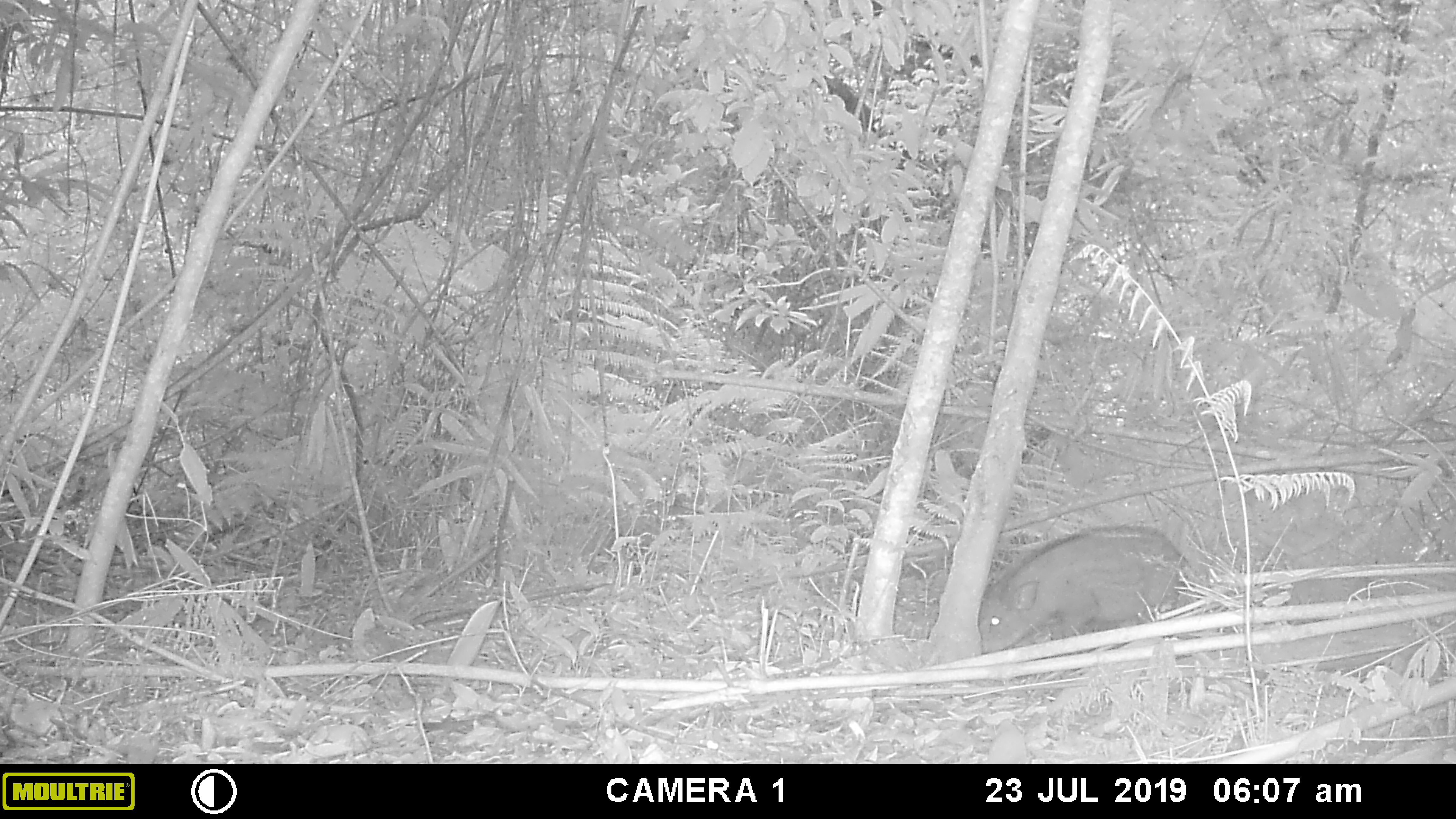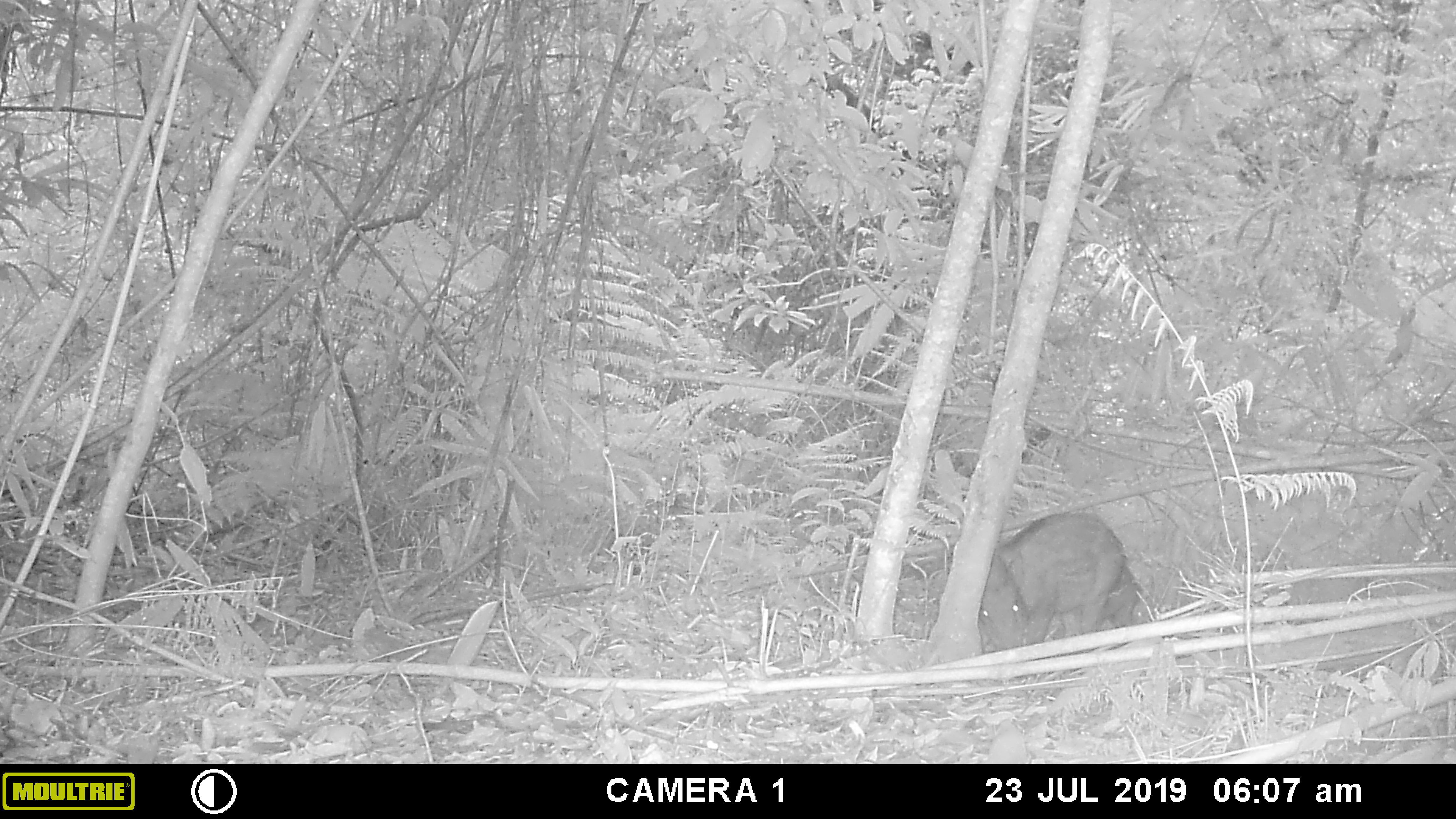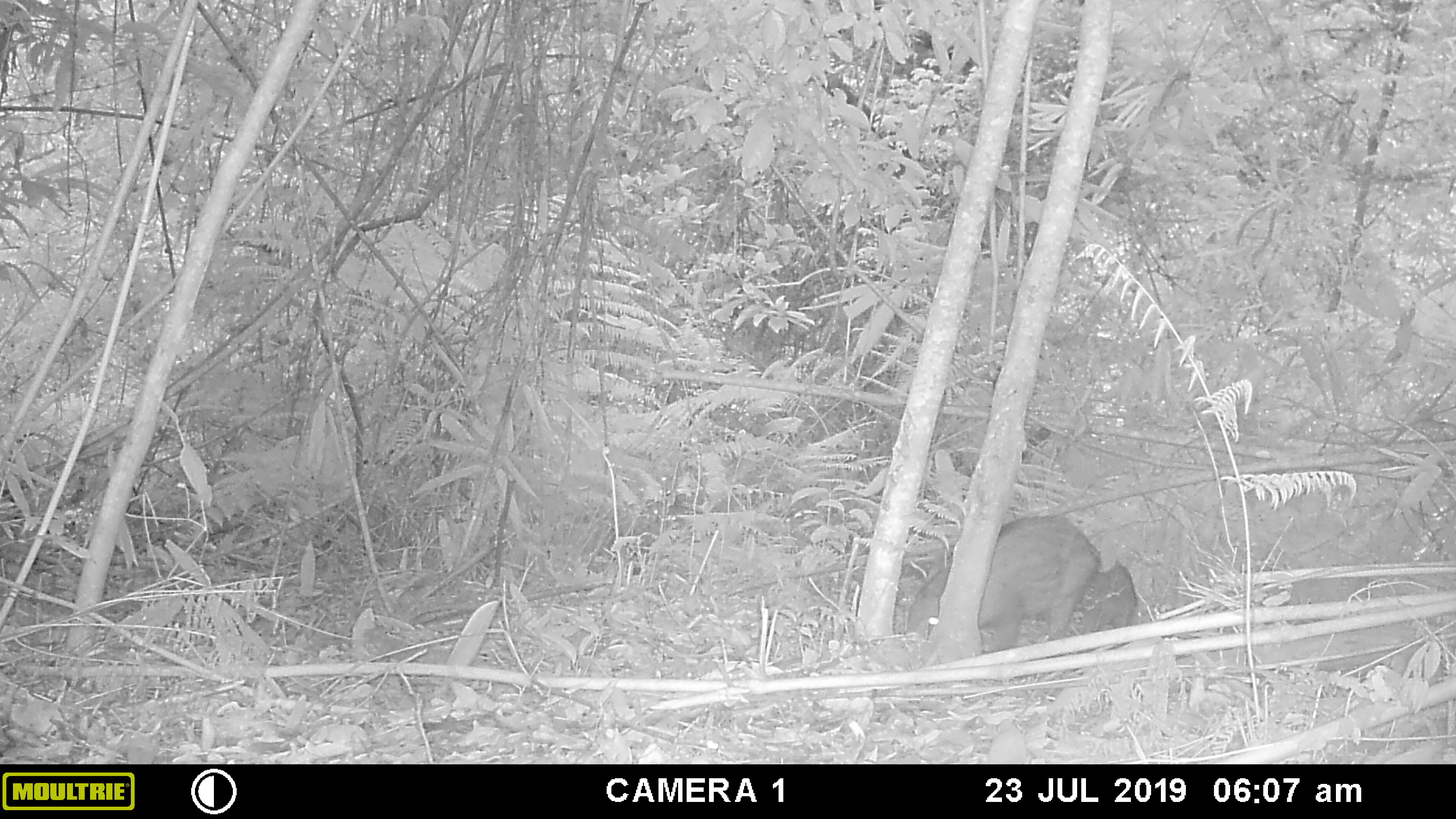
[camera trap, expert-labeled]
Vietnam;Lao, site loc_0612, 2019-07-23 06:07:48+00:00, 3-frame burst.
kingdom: Animalia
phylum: Chordata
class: Mammalia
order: Artiodactyla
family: Suidae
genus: Sus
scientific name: Sus scrofa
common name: eurasian wild pig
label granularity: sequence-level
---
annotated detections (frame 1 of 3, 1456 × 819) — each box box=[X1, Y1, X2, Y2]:
eurasian wild pig: box=[978, 524, 1191, 655]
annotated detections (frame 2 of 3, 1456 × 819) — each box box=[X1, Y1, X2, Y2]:
eurasian wild pig: box=[979, 512, 1127, 652]; box=[1063, 561, 1138, 636]; box=[1130, 593, 1156, 625]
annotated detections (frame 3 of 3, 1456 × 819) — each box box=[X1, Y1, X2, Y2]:
eurasian wild pig: box=[904, 514, 1102, 656]; box=[1042, 558, 1136, 642]; box=[1128, 597, 1156, 624]